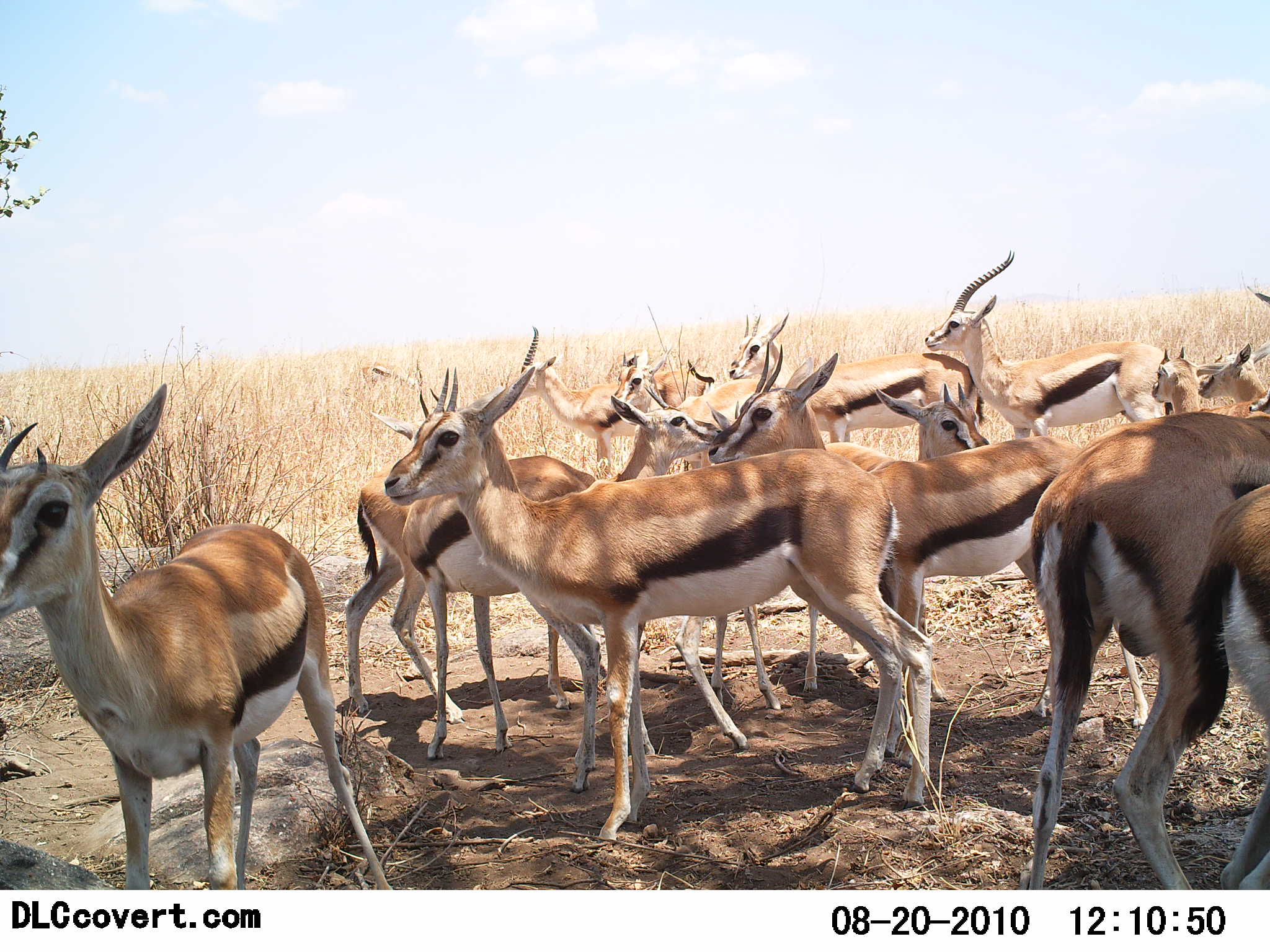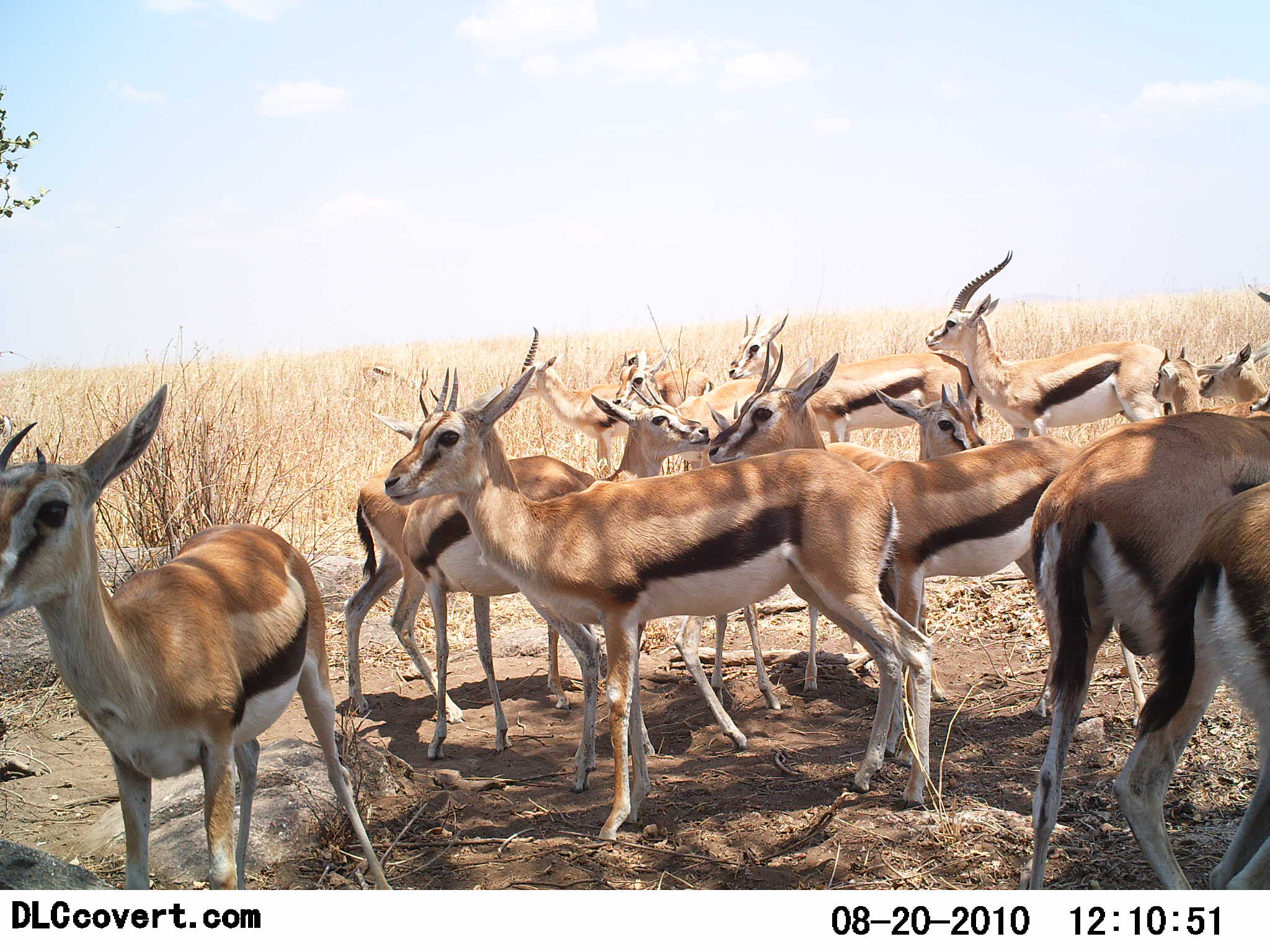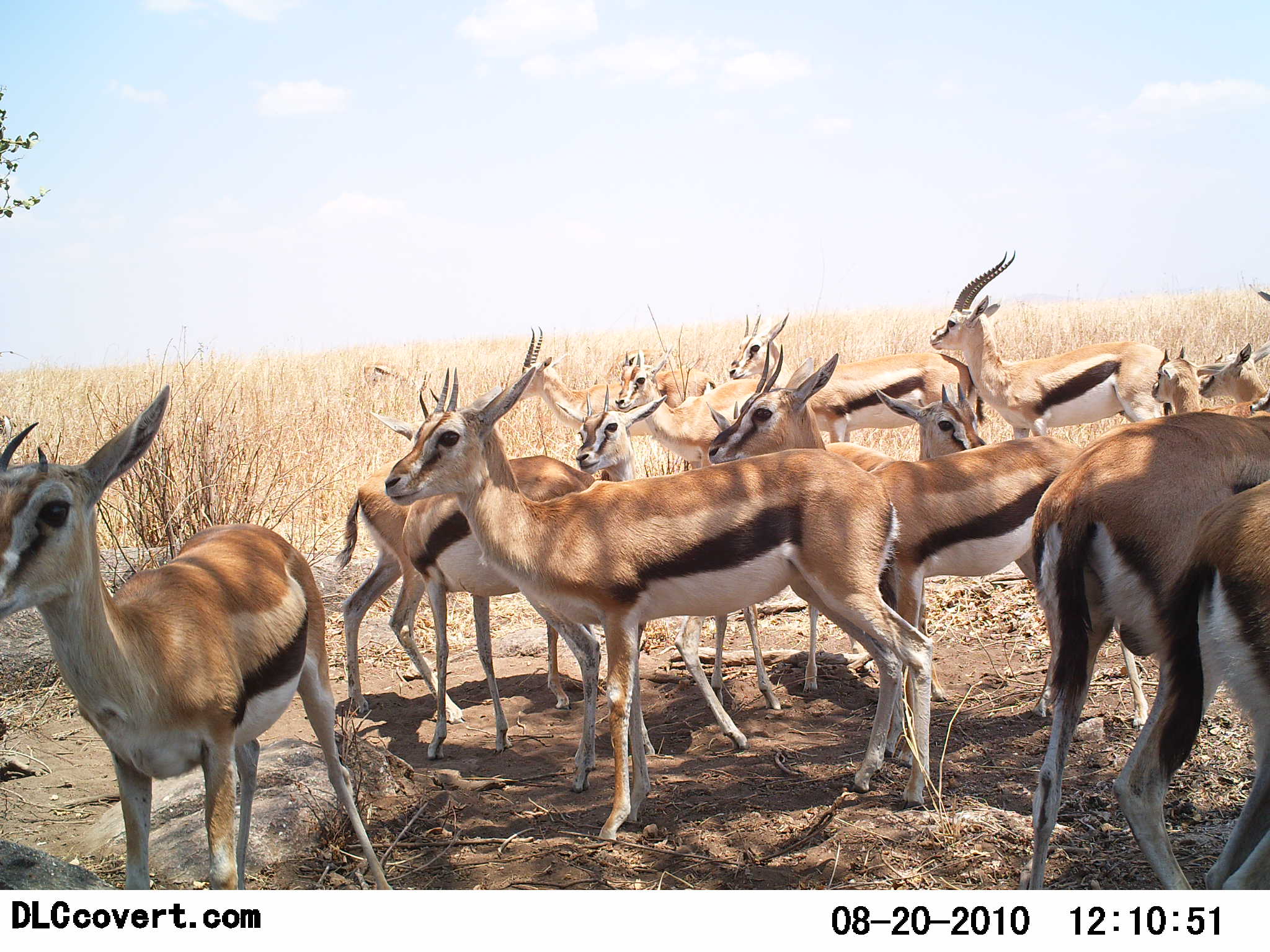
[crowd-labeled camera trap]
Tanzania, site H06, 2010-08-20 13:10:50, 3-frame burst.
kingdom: Animalia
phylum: Chordata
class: Mammalia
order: Artiodactyla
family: Bovidae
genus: Eudorcas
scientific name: Eudorcas thomsonii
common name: thomson's gazelle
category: gazellethomsons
Gazellethomsons (thomson's gazelle) (Eudorcas thomsonii), count 11-50. Behavior (volunteer vote fractions): standing 100%, resting 8%, moving 0%, interacting 15%. Young present (vote fraction): 15%. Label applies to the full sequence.